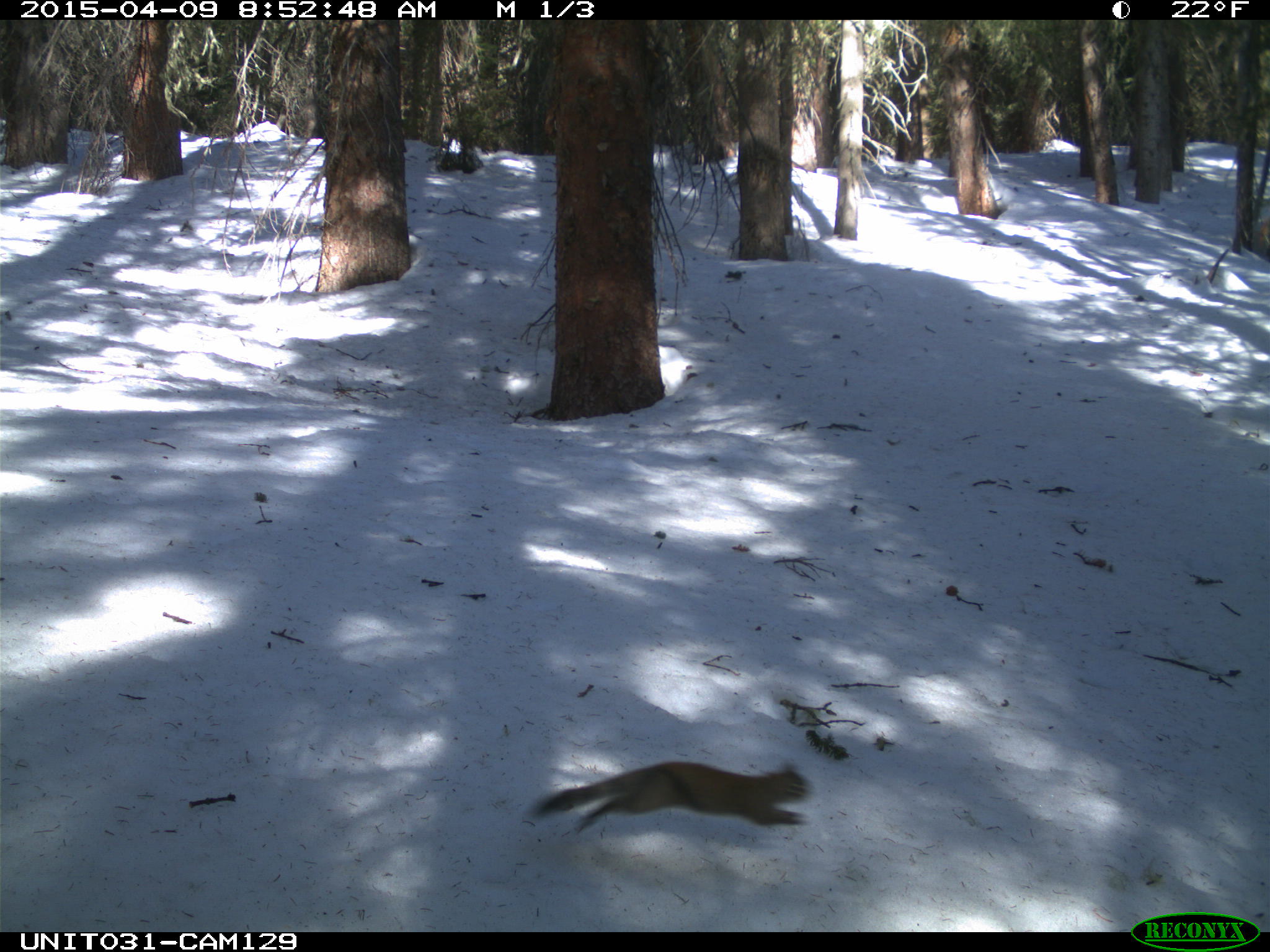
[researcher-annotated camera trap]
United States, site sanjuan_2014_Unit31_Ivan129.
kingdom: Animalia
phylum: Chordata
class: Mammalia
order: Rodentia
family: Sciuridae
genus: Tamiasciurus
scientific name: Tamiasciurus hudsonicus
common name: american red squirrel